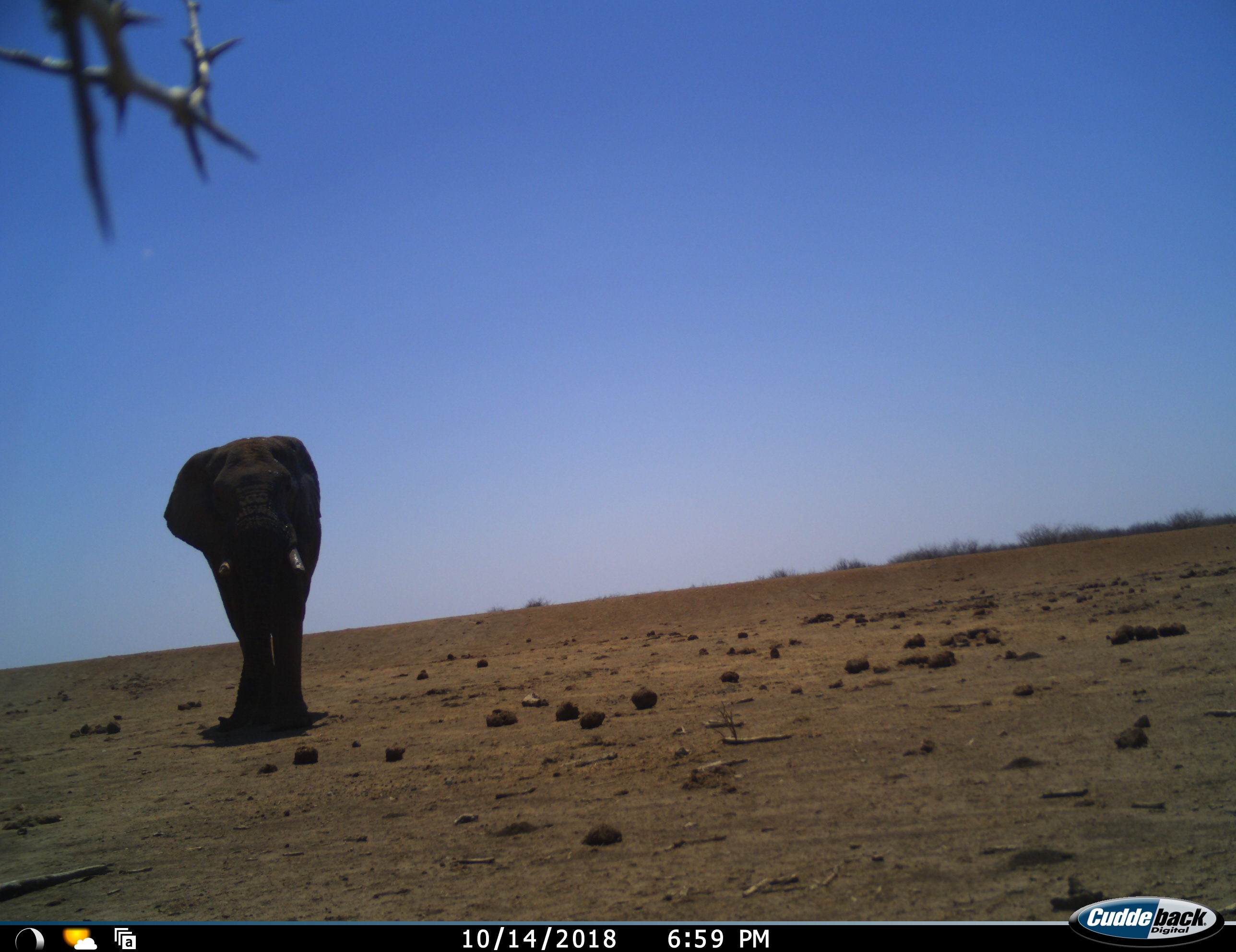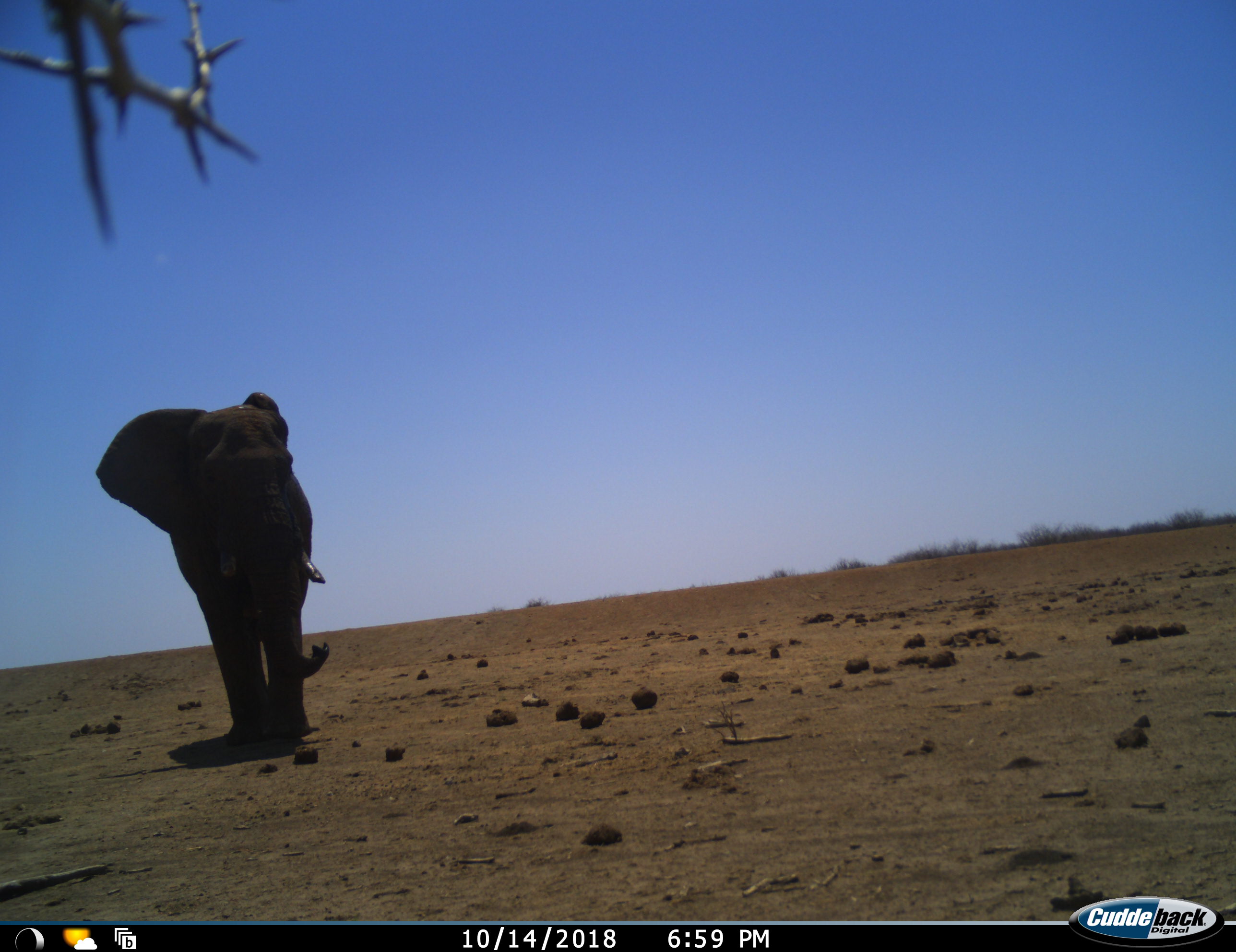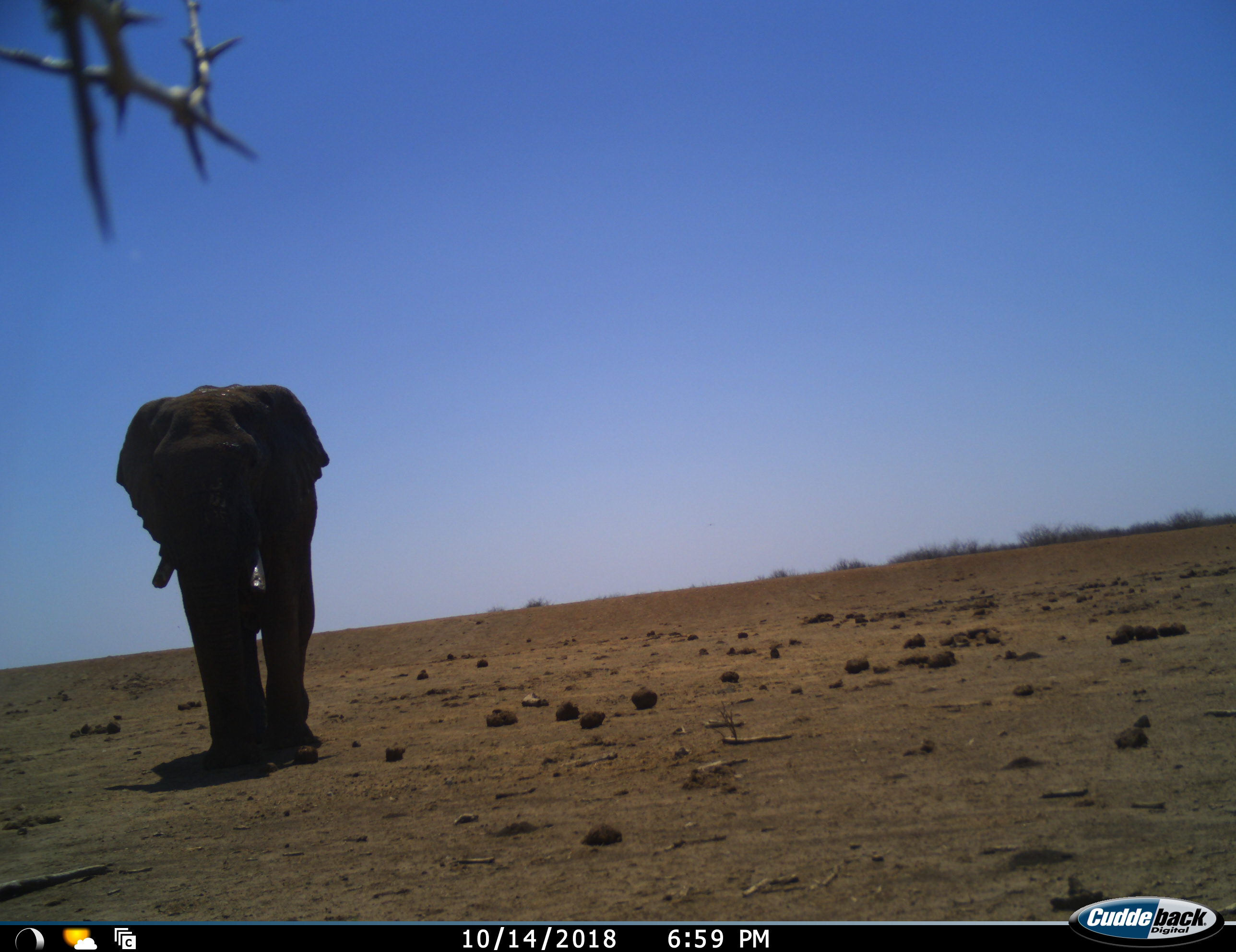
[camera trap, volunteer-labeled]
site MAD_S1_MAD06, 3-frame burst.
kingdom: Animalia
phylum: Chordata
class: Mammalia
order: Proboscidea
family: Elephantidae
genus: Loxodonta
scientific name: Loxodonta africana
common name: african bush elephant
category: elephant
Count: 1.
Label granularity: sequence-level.